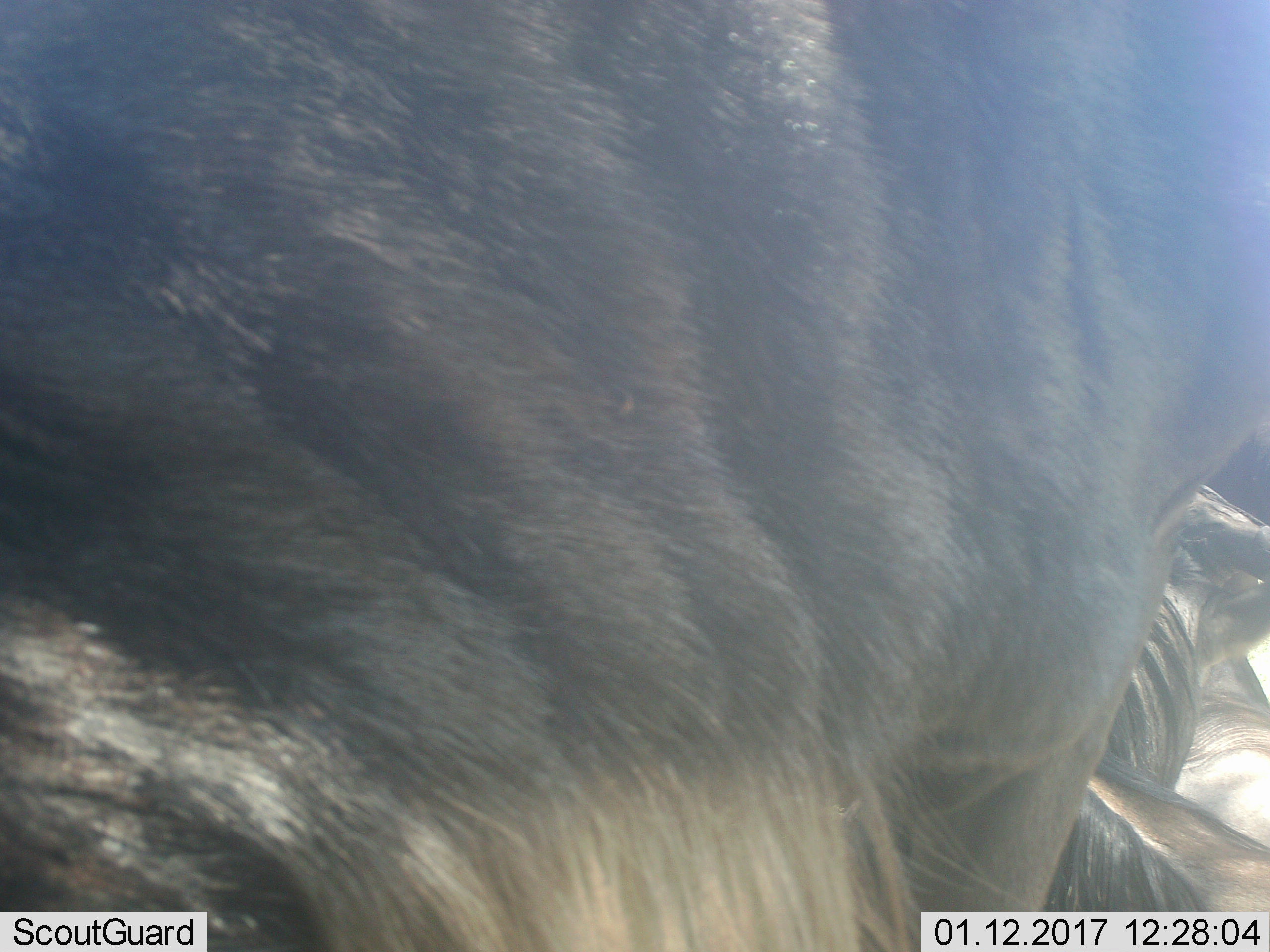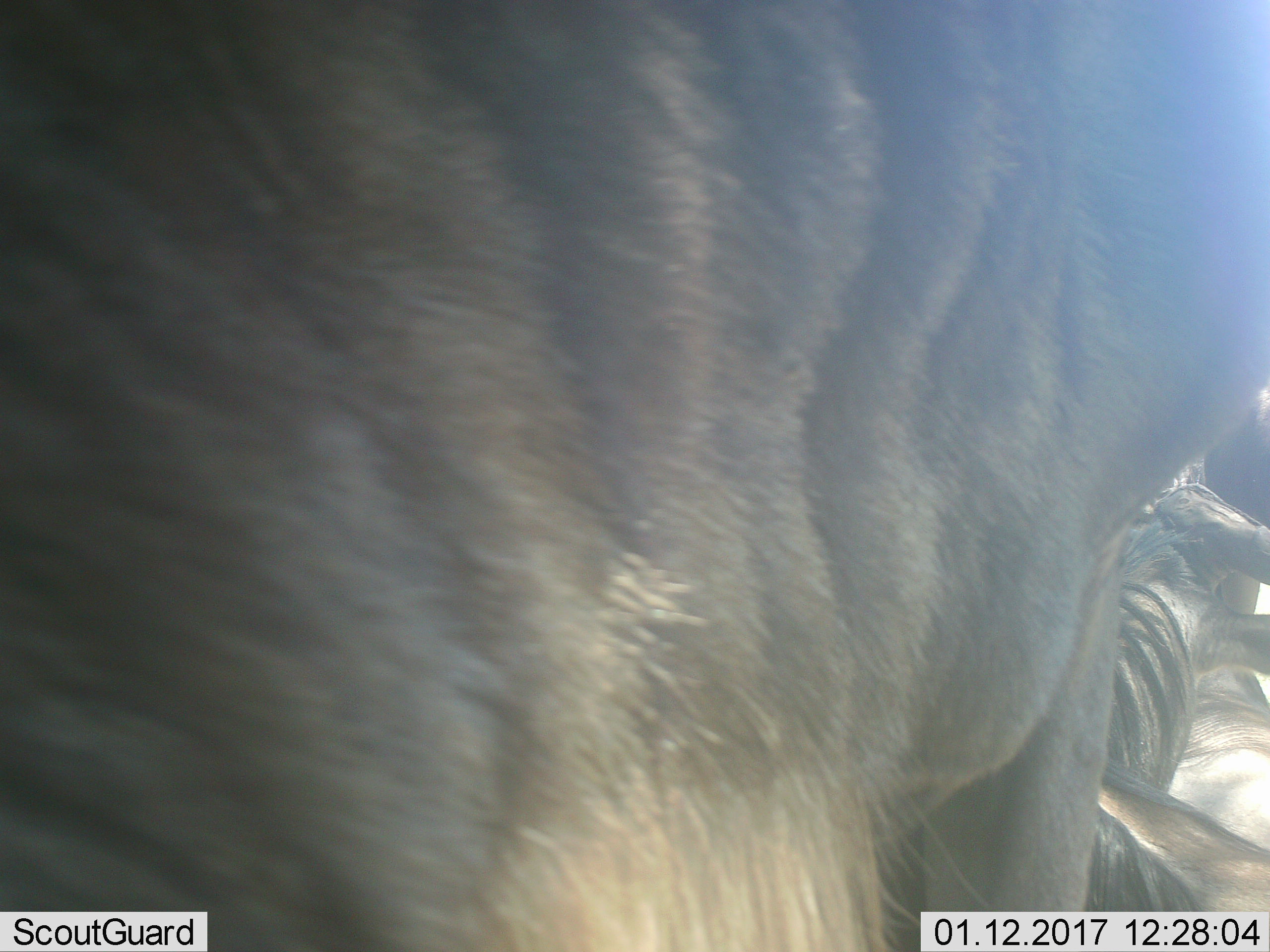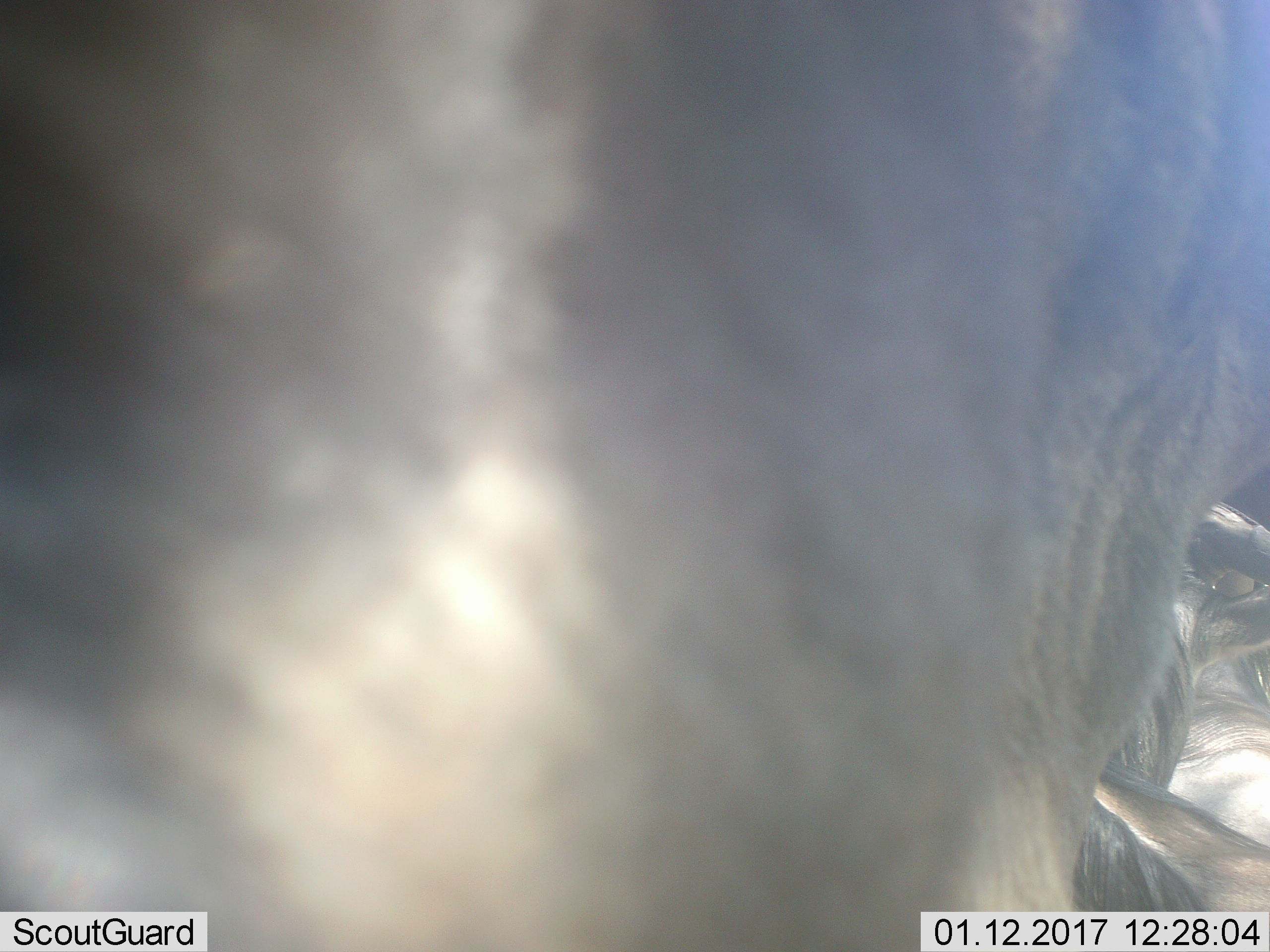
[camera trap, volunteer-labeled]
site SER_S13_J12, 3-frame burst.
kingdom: Animalia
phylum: Chordata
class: Mammalia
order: Artiodactyla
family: Bovidae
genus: Connochaetes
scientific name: Connochaetes taurinus taurinus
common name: blue wildebeest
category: wildebeestblue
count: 4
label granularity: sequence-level